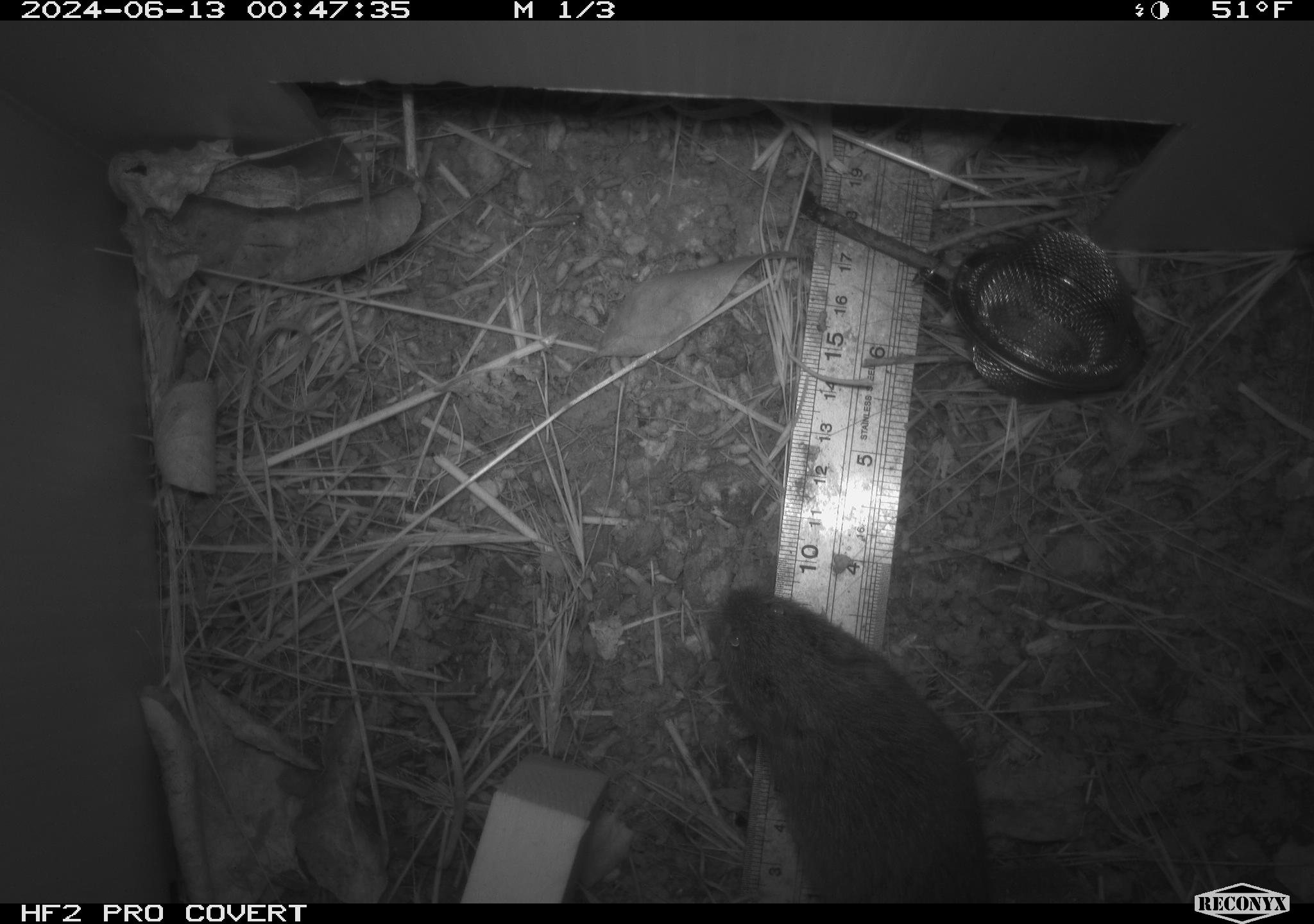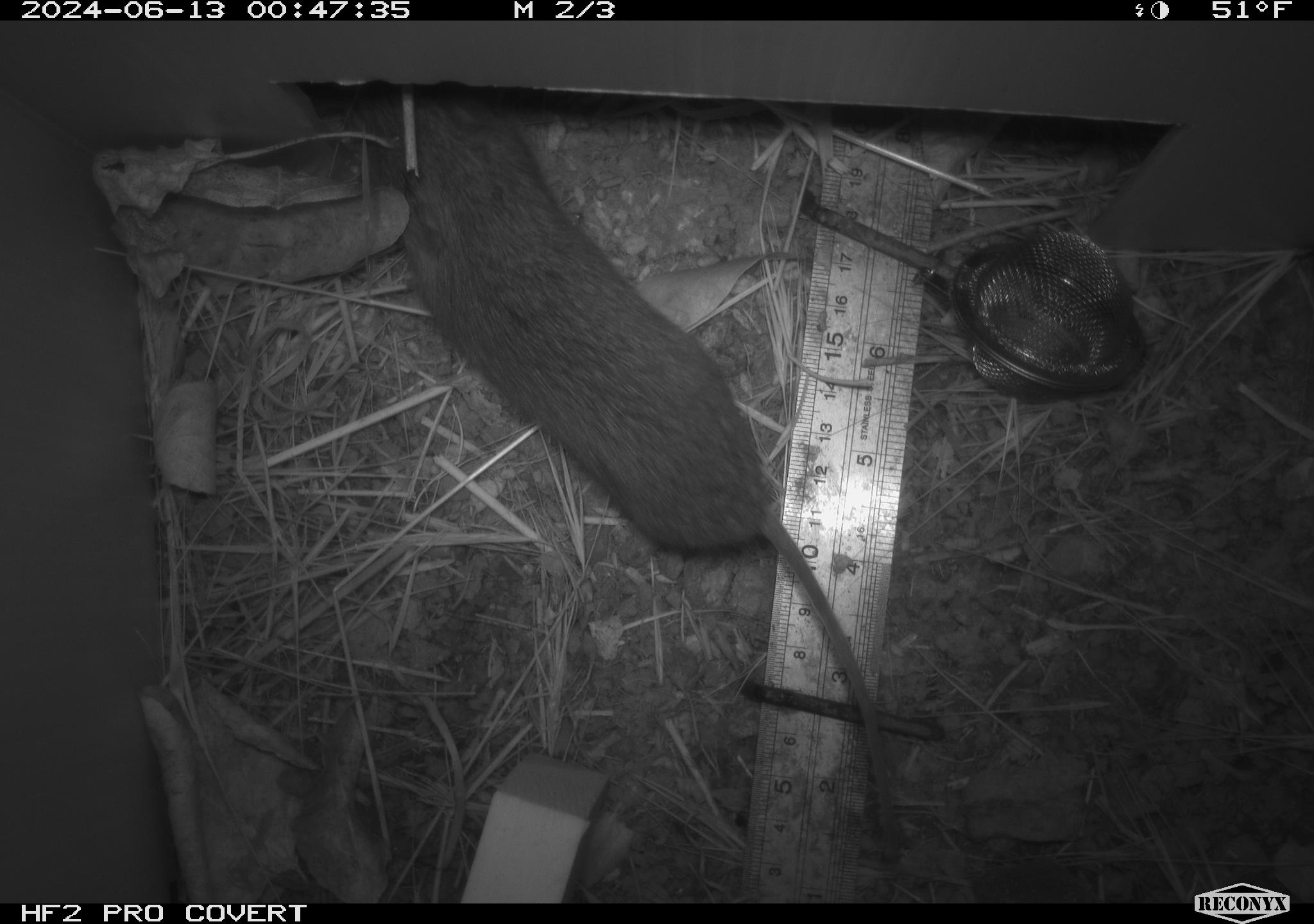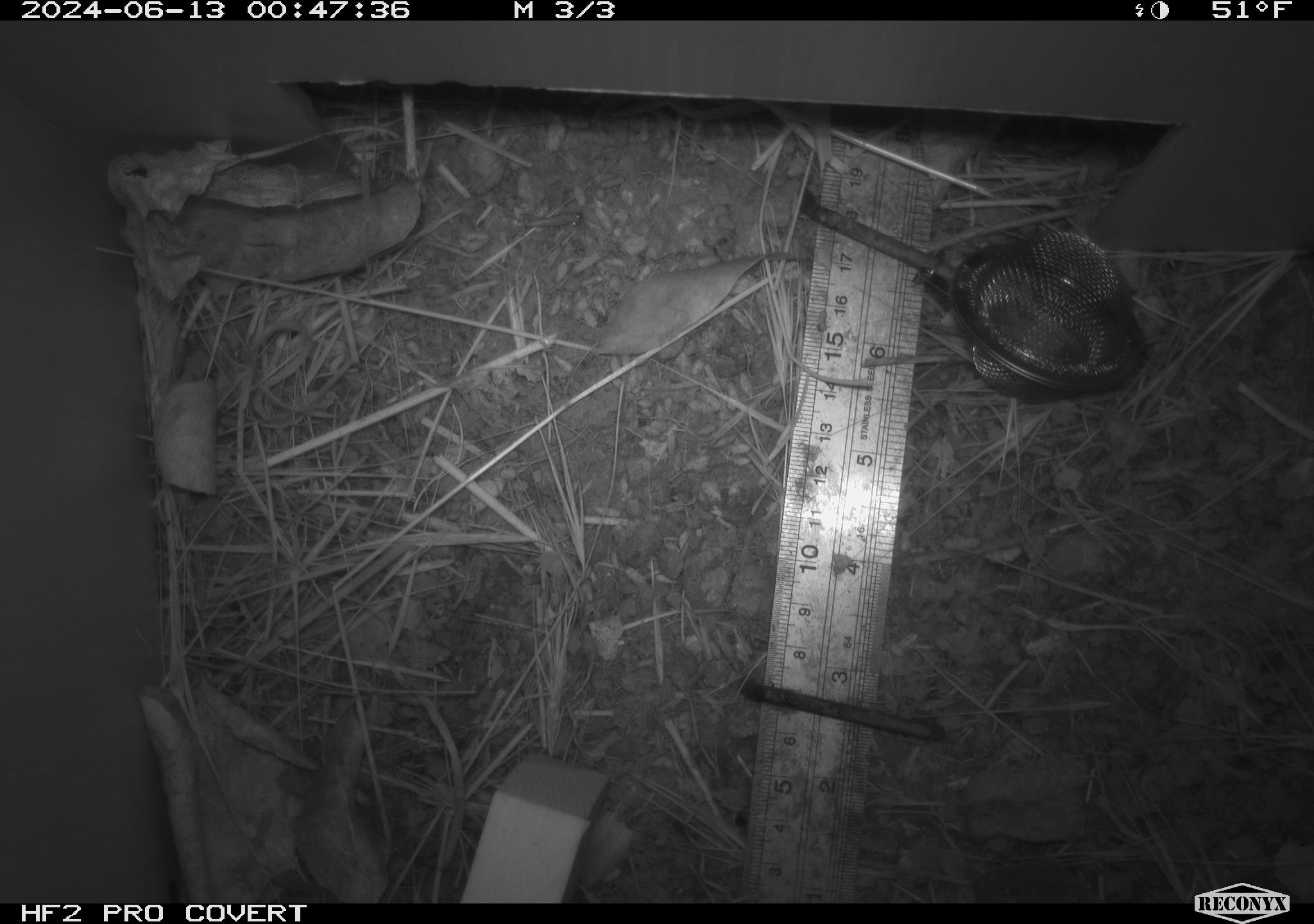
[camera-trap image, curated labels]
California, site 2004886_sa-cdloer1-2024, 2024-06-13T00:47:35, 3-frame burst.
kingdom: Animalia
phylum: Chordata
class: Mammalia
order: Rodentia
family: Cricetidae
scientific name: Arvicolinae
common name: voles, lemmings, and muskrats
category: arvicolinae subfamily